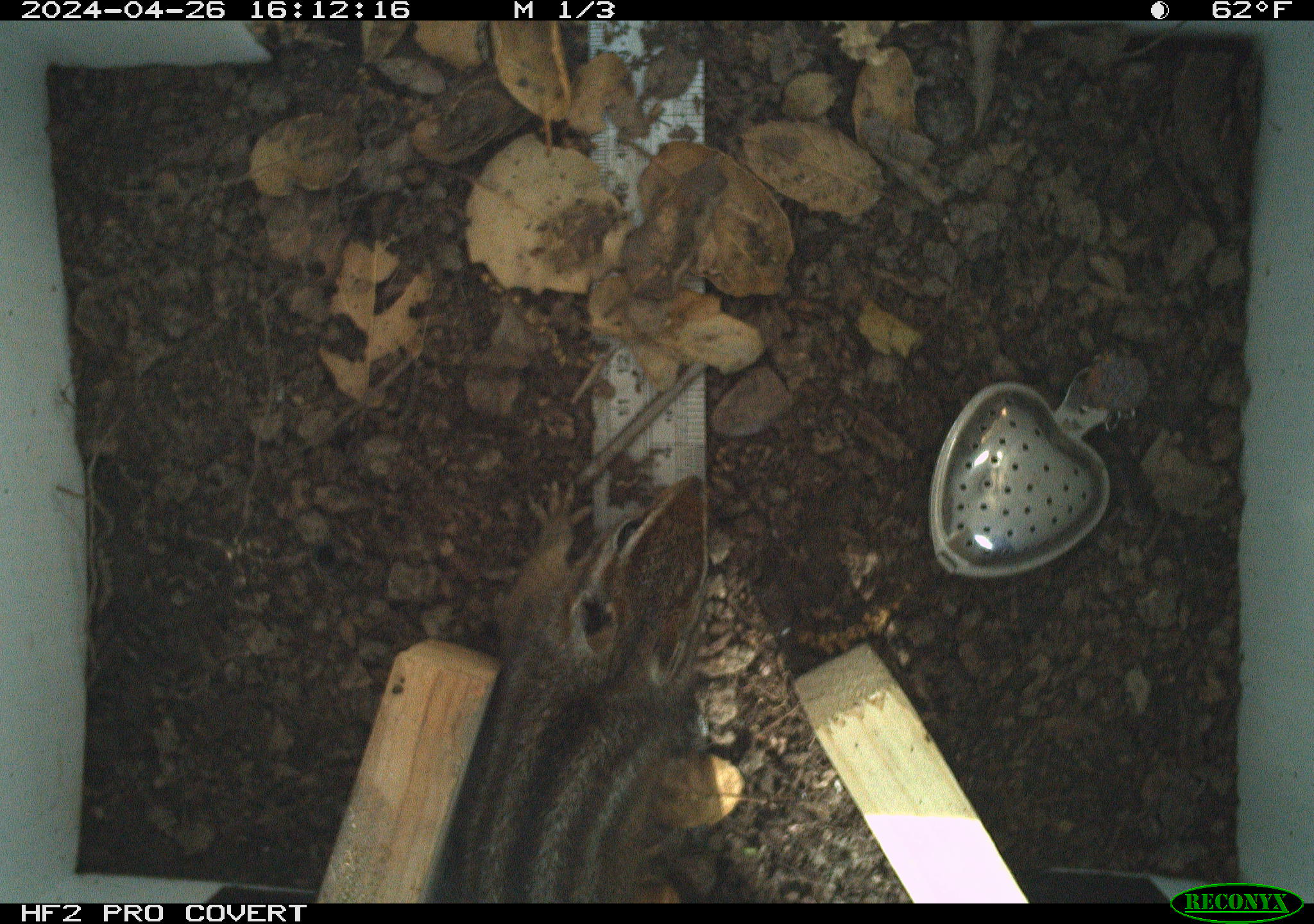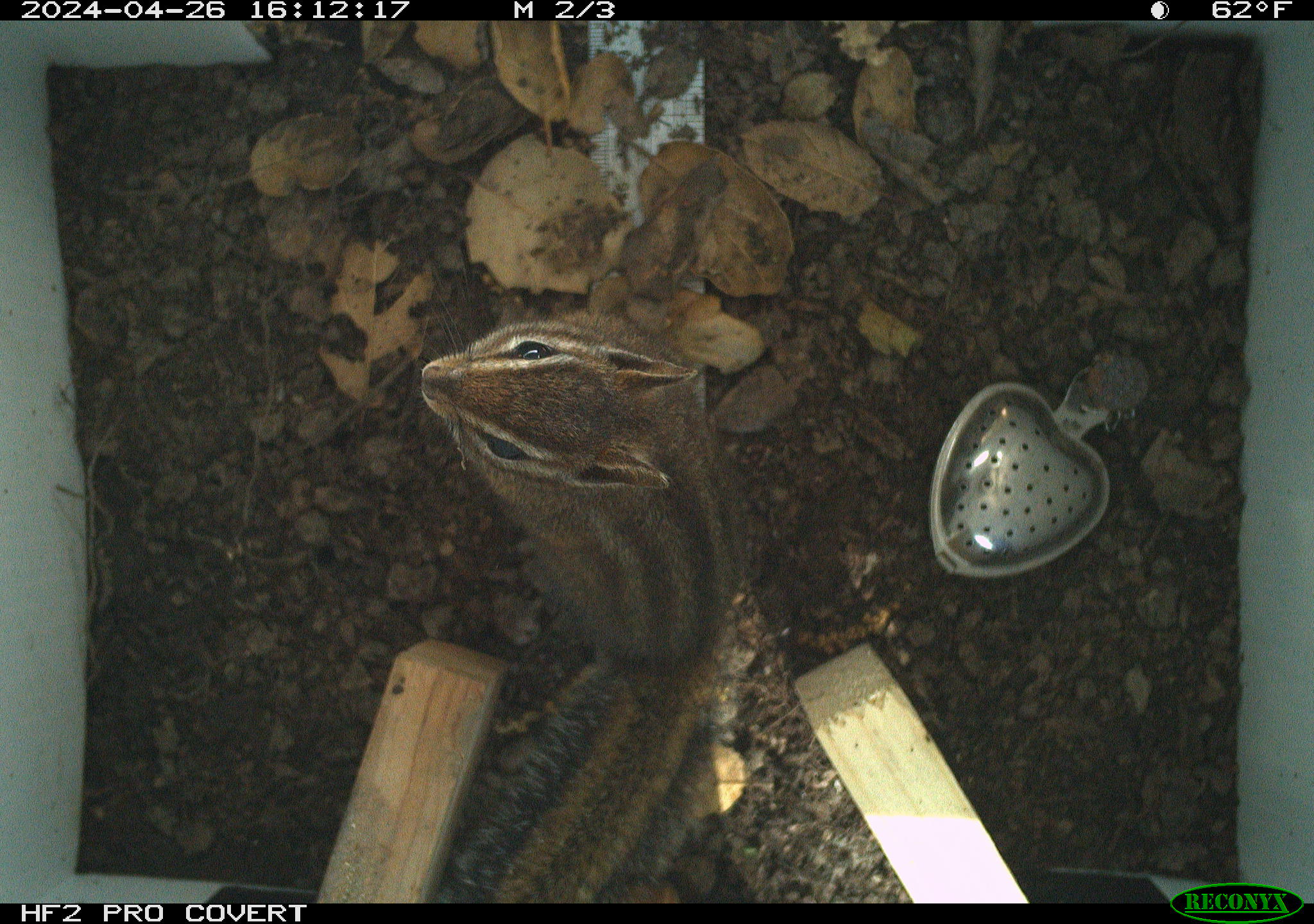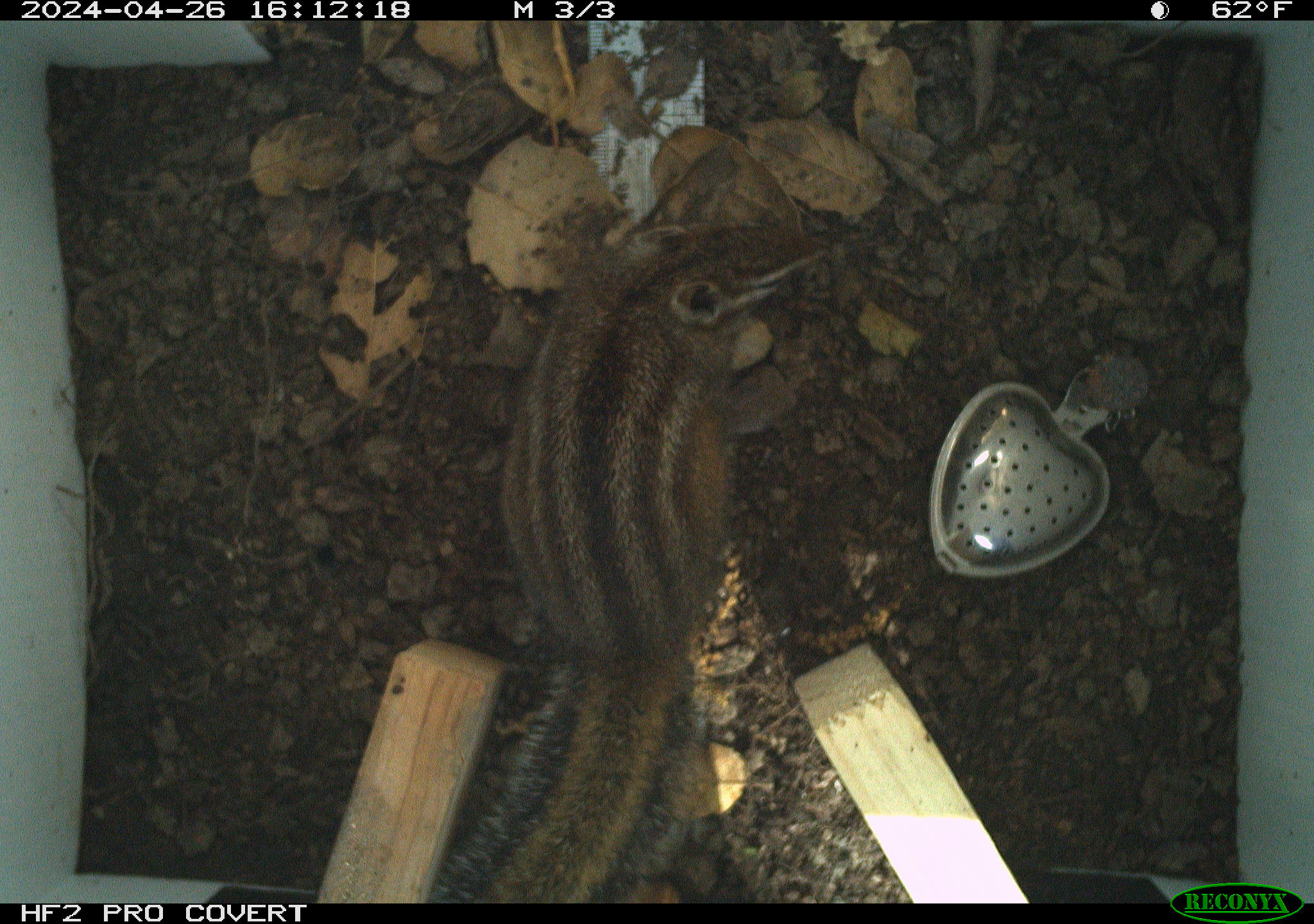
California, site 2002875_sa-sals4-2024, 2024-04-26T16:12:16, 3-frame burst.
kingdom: Animalia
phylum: Chordata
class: Mammalia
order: Rodentia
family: Sciuridae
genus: Neotamias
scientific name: Neotamias merriami merriami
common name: merriam's chipmunk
Merriam's chipmunk (Neotamias merriami merriami).